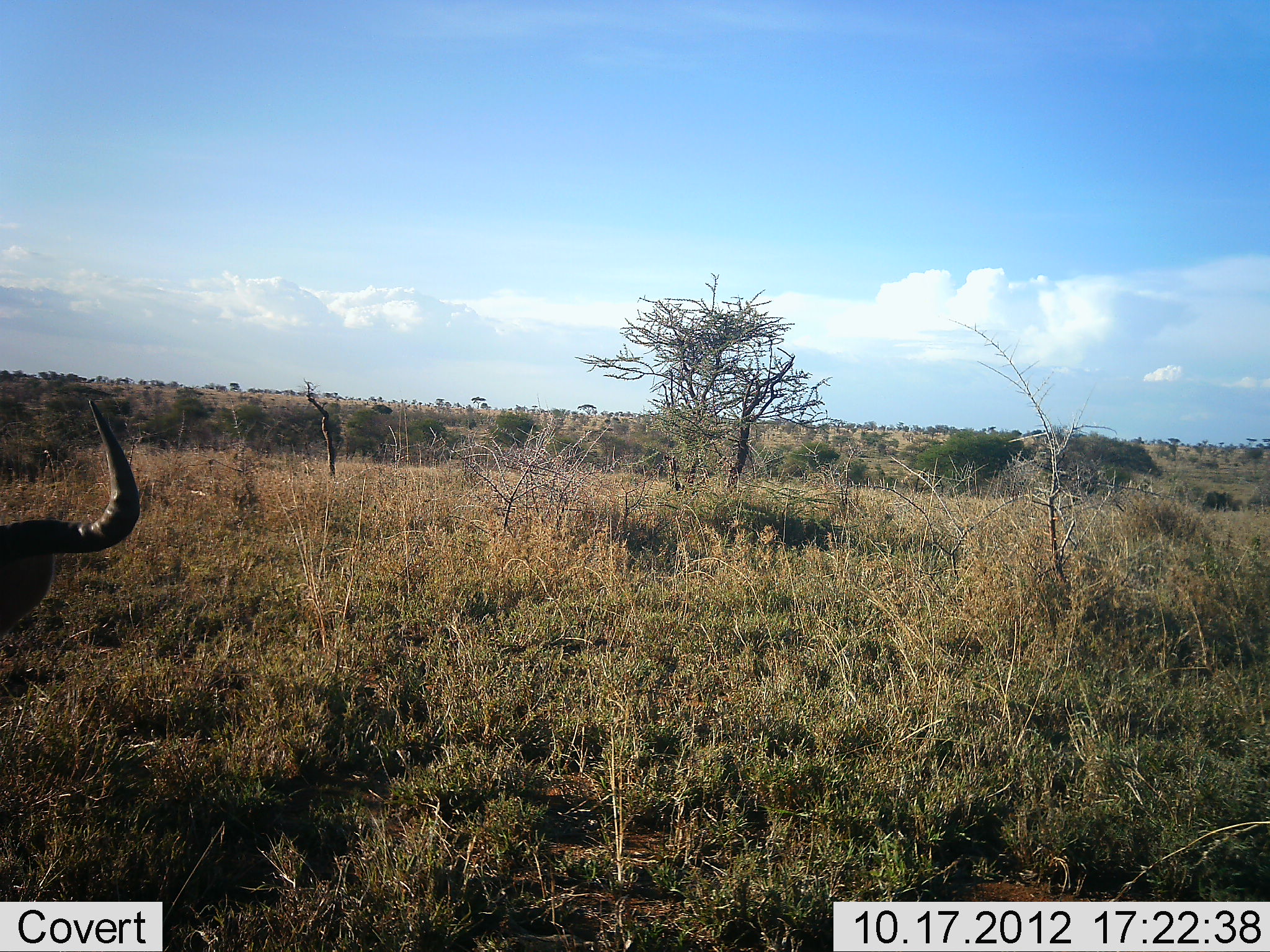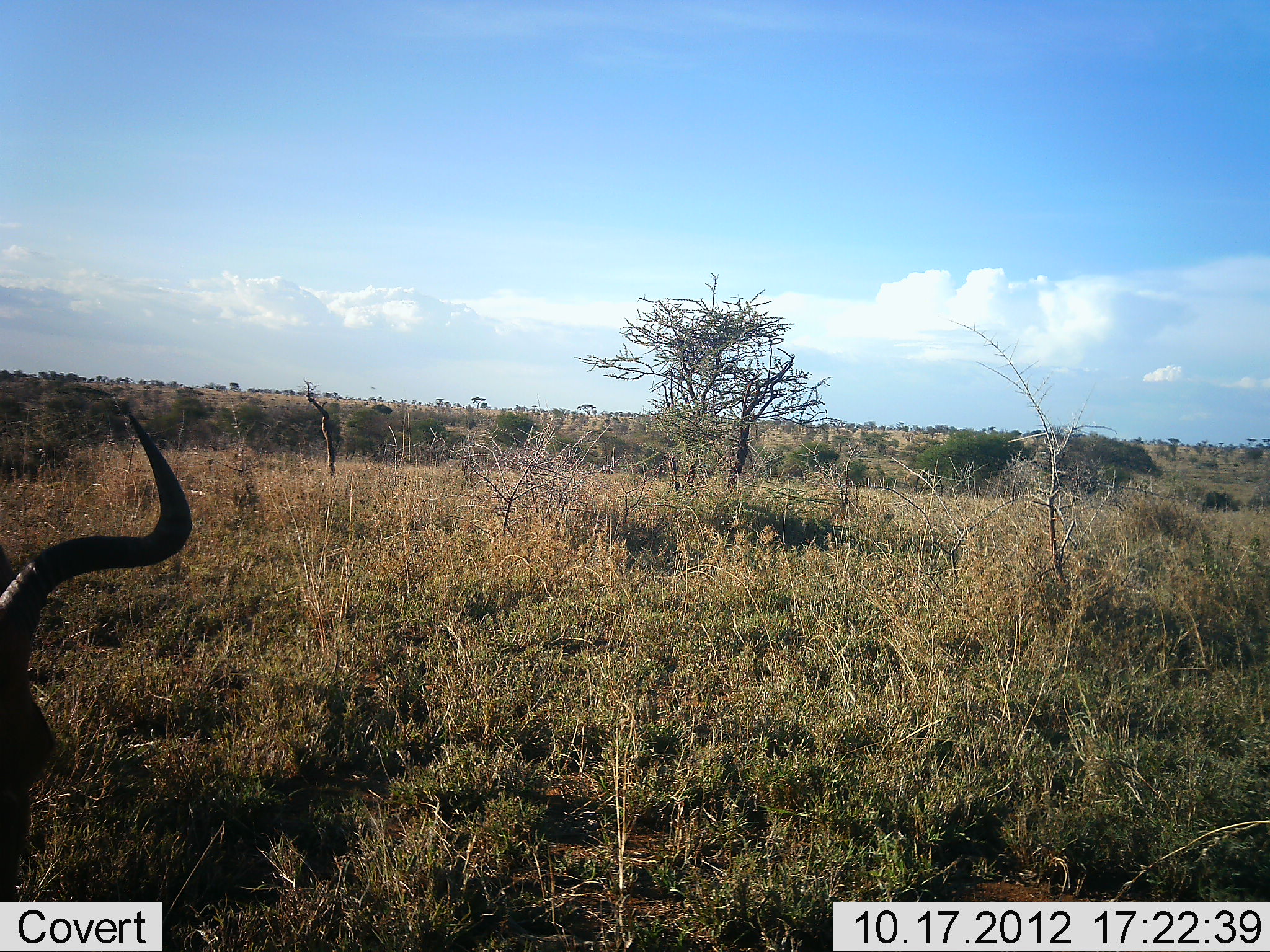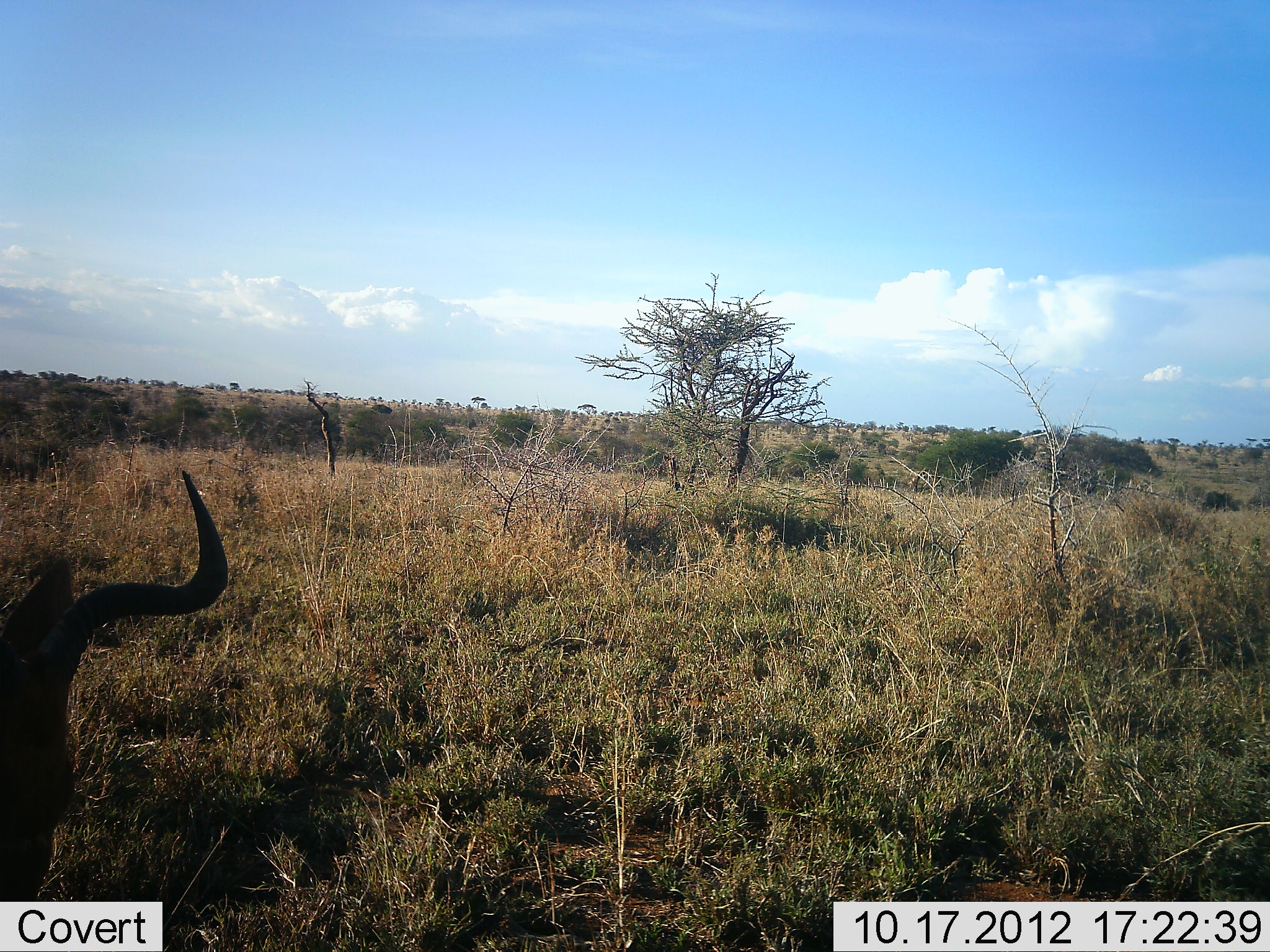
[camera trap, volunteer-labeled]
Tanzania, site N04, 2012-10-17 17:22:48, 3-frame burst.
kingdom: Animalia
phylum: Chordata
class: Mammalia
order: Artiodactyla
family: Bovidae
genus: Alcelaphus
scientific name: Alcelaphus buselaphus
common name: hartebeest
Hartebeest (Alcelaphus buselaphus), count 1. Behavior (volunteer vote fractions): standing 30%, resting 20%, moving 10%, interacting 0%. Young present (vote fraction): 0%. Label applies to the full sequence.